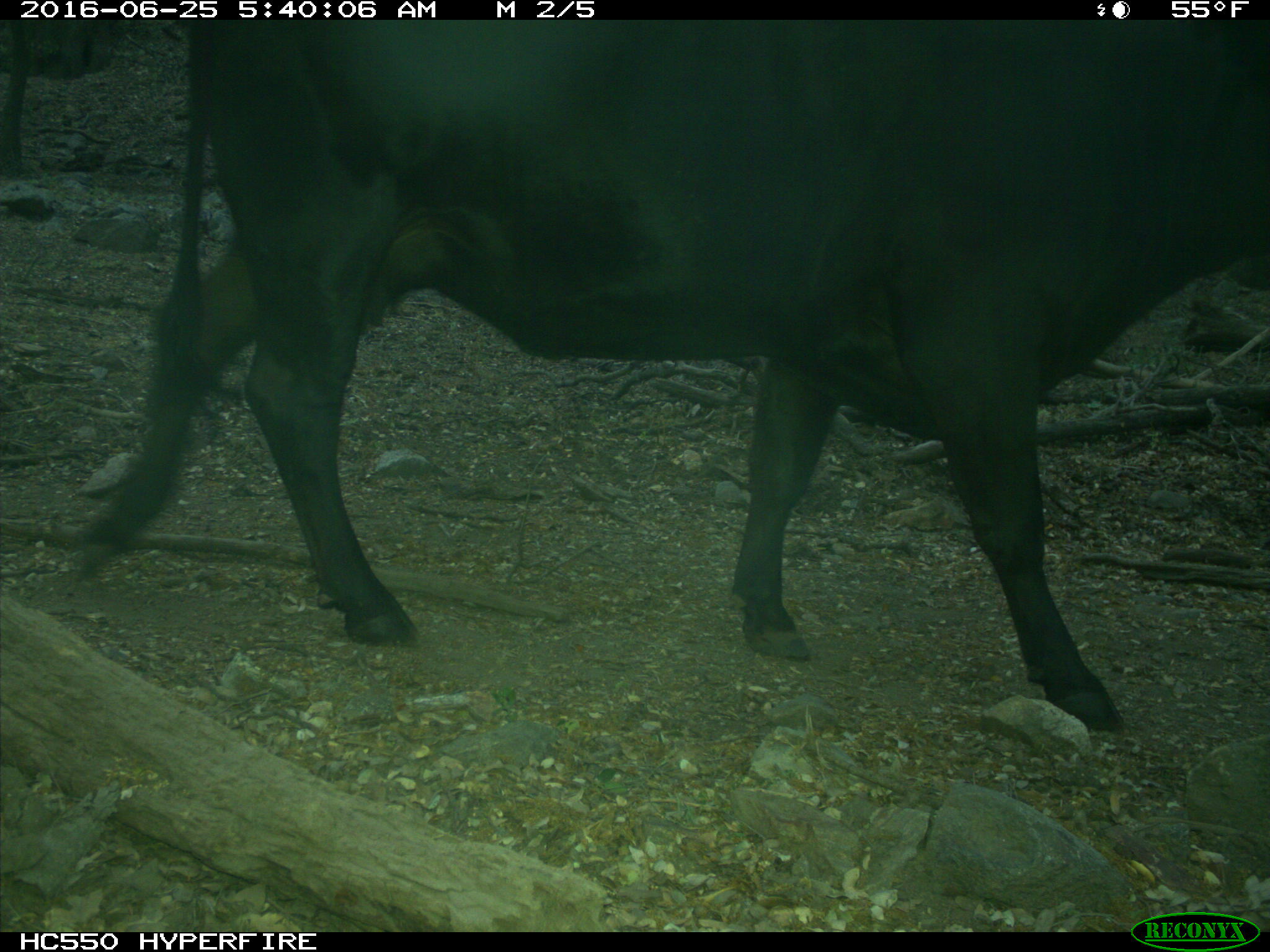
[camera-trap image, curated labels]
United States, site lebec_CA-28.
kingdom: Animalia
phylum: Chordata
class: Mammalia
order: Artiodactyla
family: Bovidae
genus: Bos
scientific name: Bos taurus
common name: domestic cow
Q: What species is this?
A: Bos taurus (domestic cow).